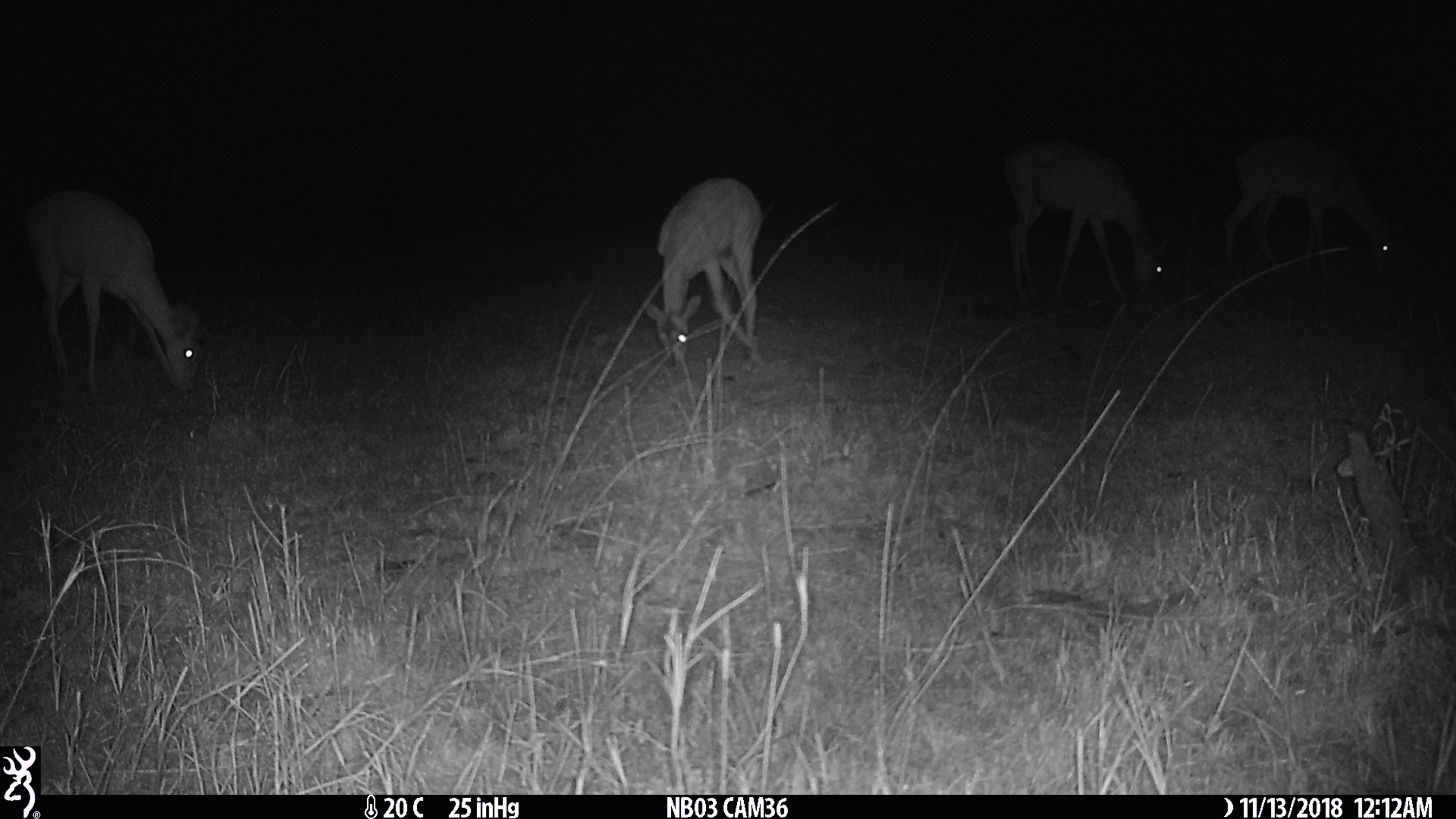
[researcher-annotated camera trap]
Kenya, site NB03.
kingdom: Animalia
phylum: Chordata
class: Mammalia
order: Artiodactyla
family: Bovidae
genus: Aepyceros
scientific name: Aepyceros melampus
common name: impala